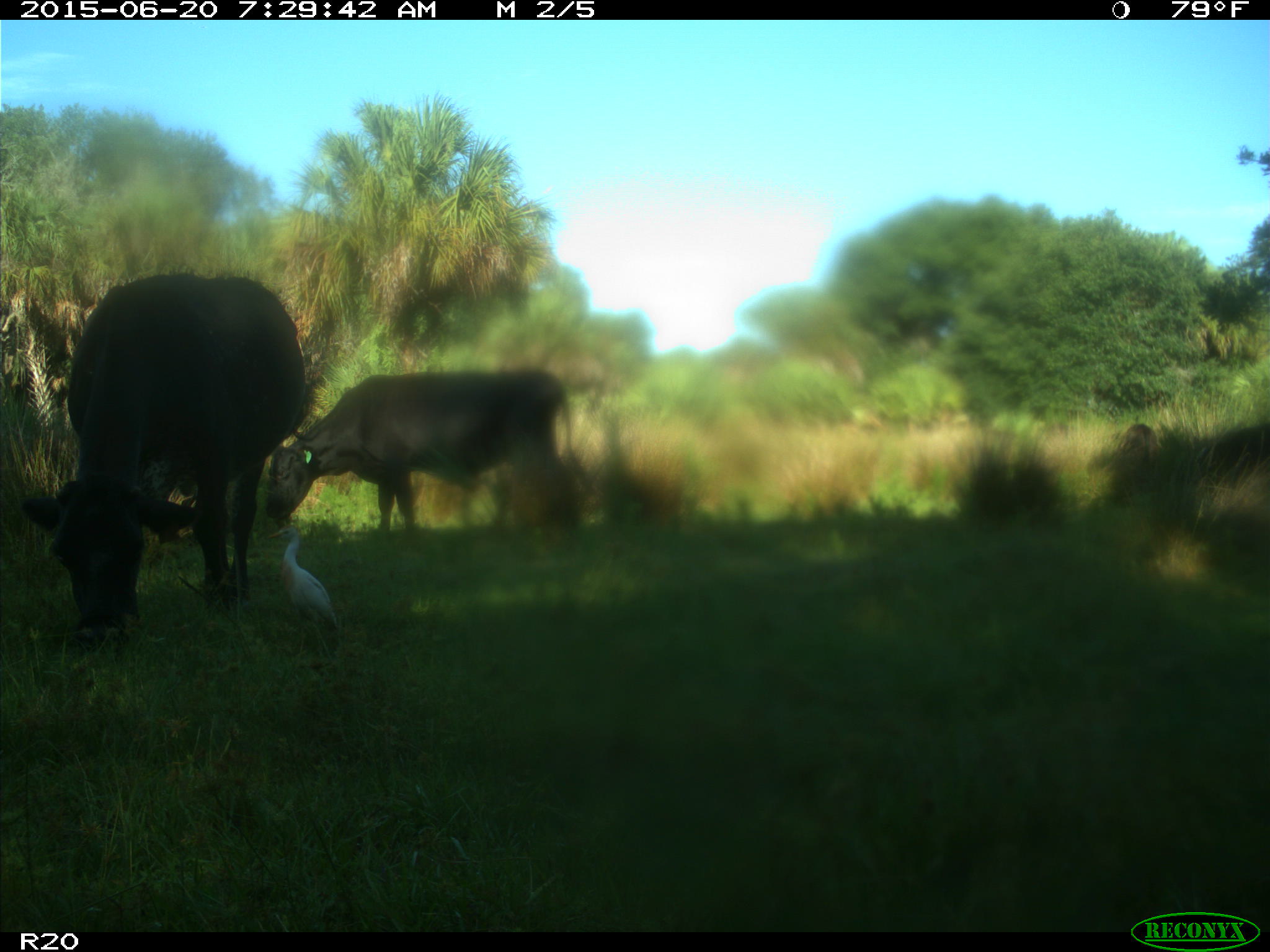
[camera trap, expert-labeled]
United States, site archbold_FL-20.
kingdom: Animalia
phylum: Chordata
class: Mammalia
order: Artiodactyla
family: Bovidae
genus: Bos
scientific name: Bos taurus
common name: domestic cow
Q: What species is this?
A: Bos taurus (domestic cow).